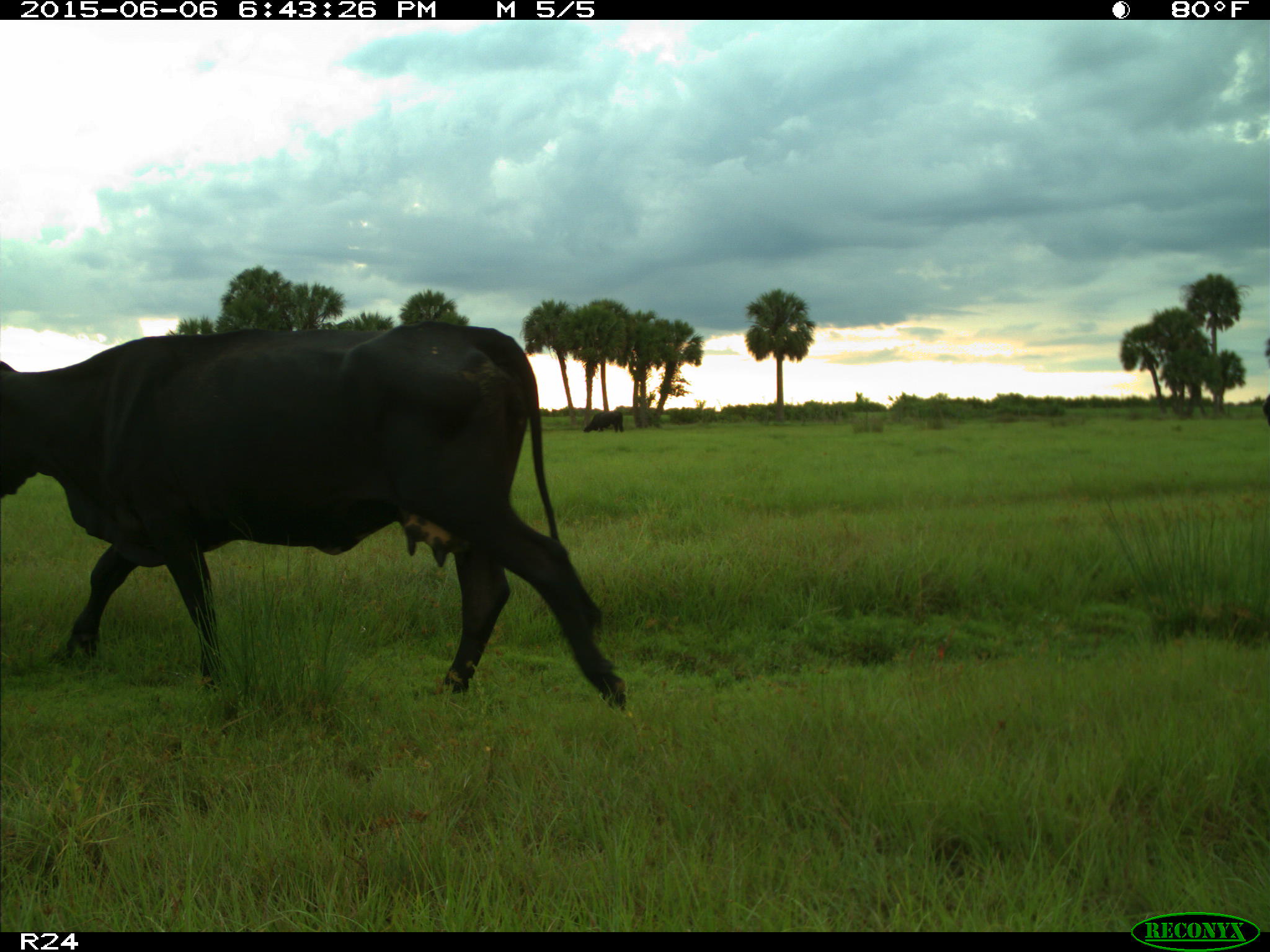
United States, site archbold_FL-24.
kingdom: Animalia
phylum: Chordata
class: Mammalia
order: Artiodactyla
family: Bovidae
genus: Bos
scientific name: Bos taurus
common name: domestic cow